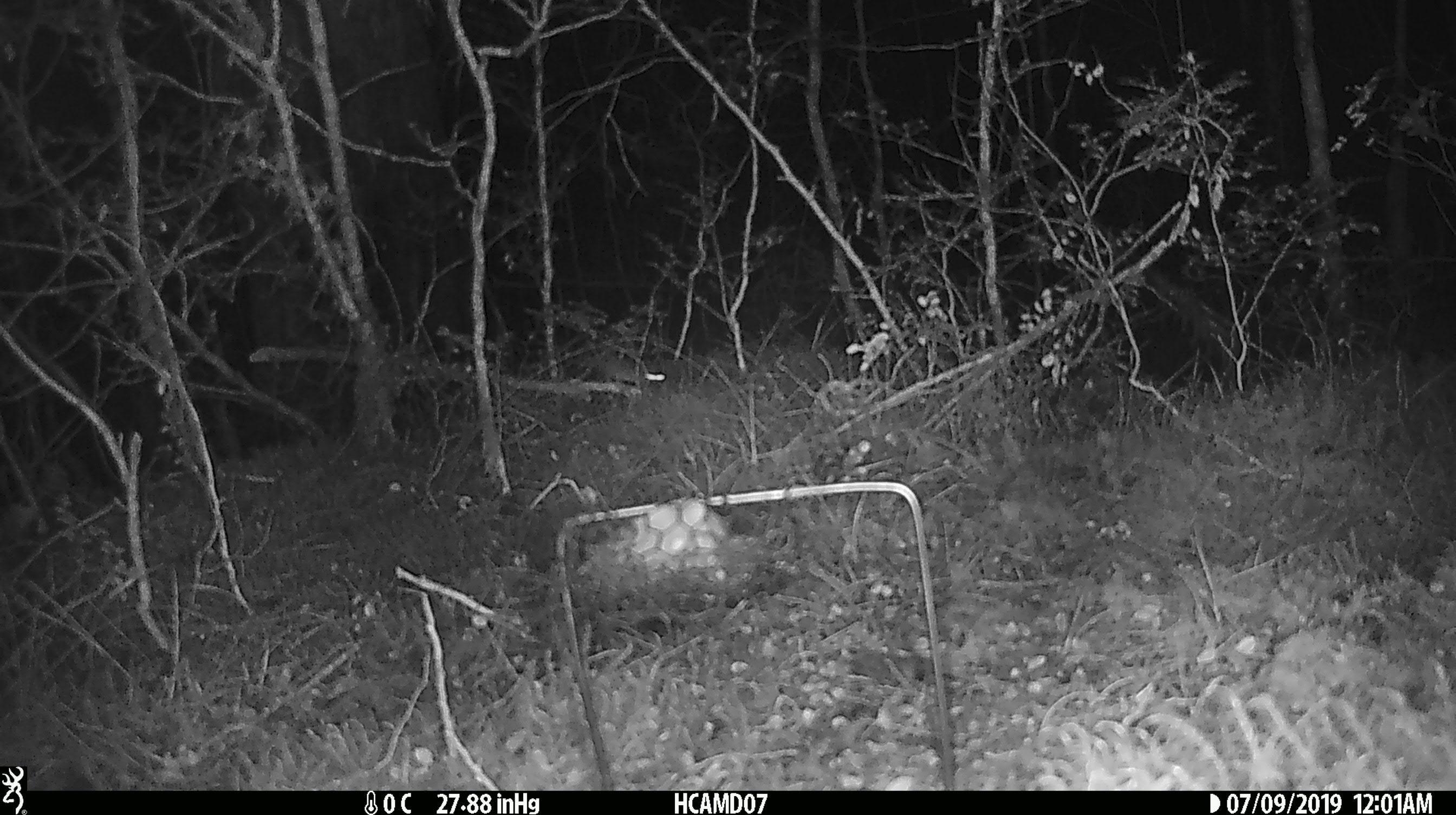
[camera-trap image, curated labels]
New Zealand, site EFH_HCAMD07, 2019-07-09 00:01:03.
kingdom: Animalia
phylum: Chordata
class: Mammalia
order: Rodentia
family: Muridae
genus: Mus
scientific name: Mus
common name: mouse